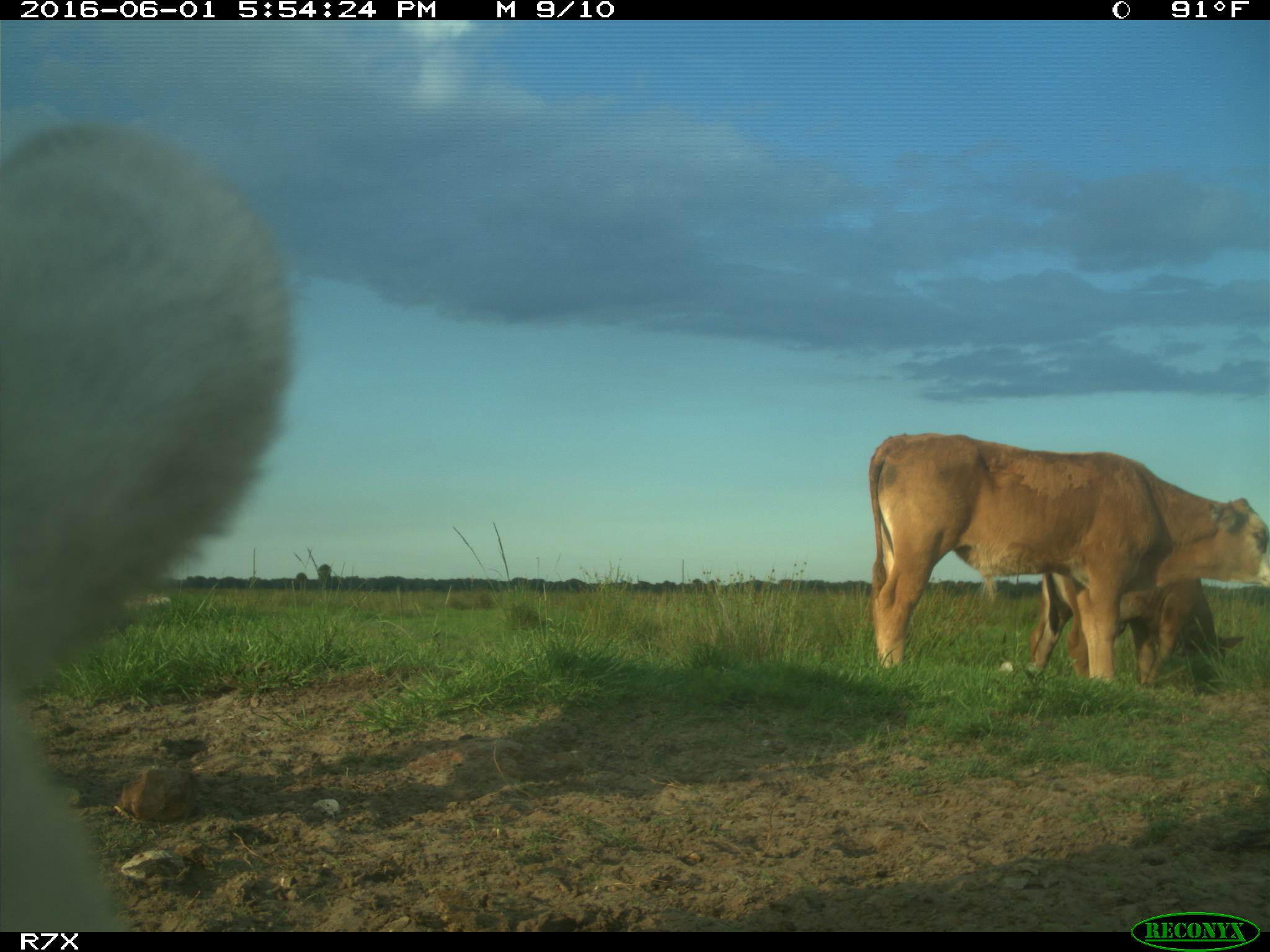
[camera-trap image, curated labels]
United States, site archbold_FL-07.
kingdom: Animalia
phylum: Chordata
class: Mammalia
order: Artiodactyla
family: Bovidae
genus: Bos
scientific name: Bos taurus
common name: domestic cow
Bos taurus (domestic cow).